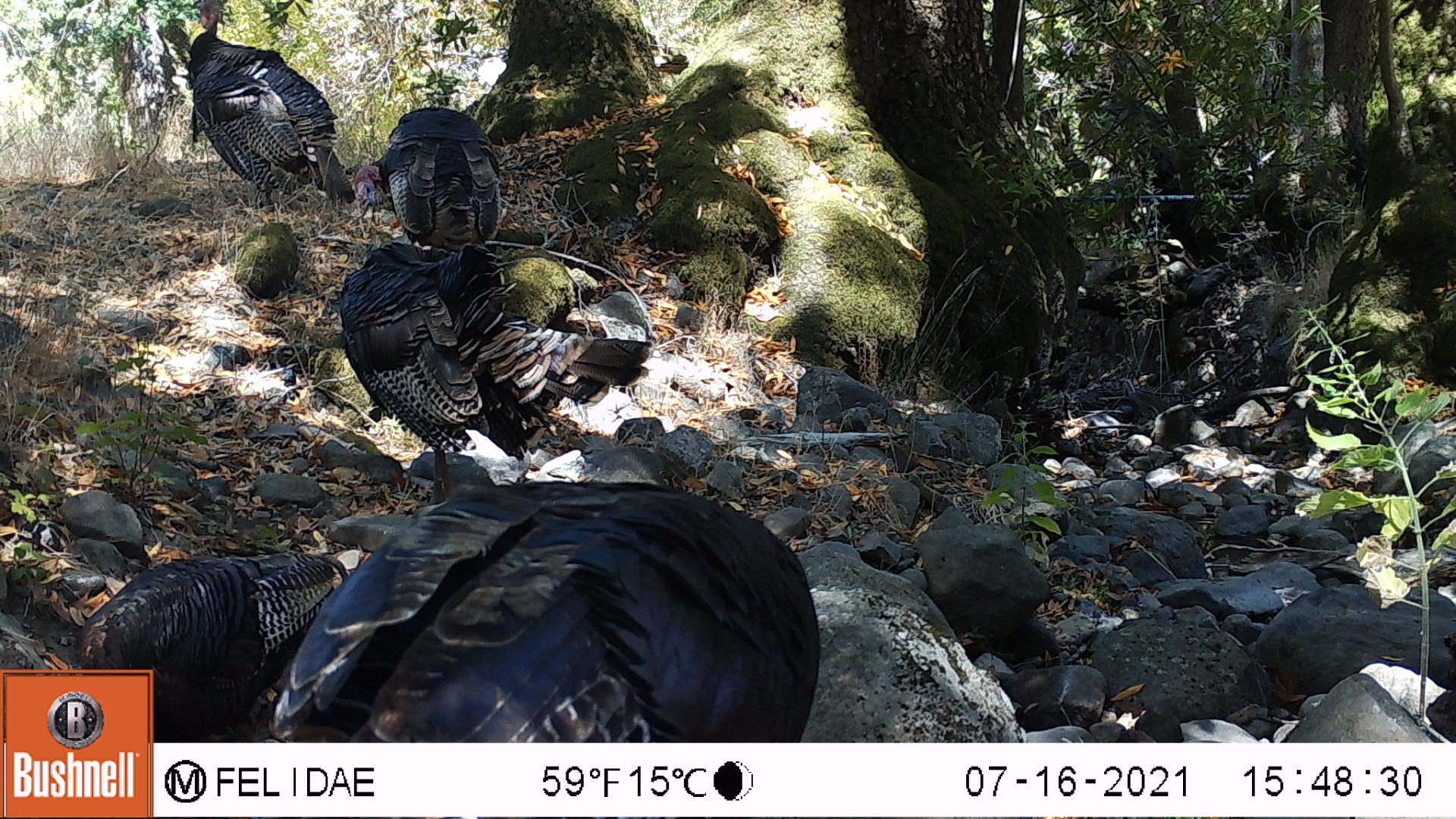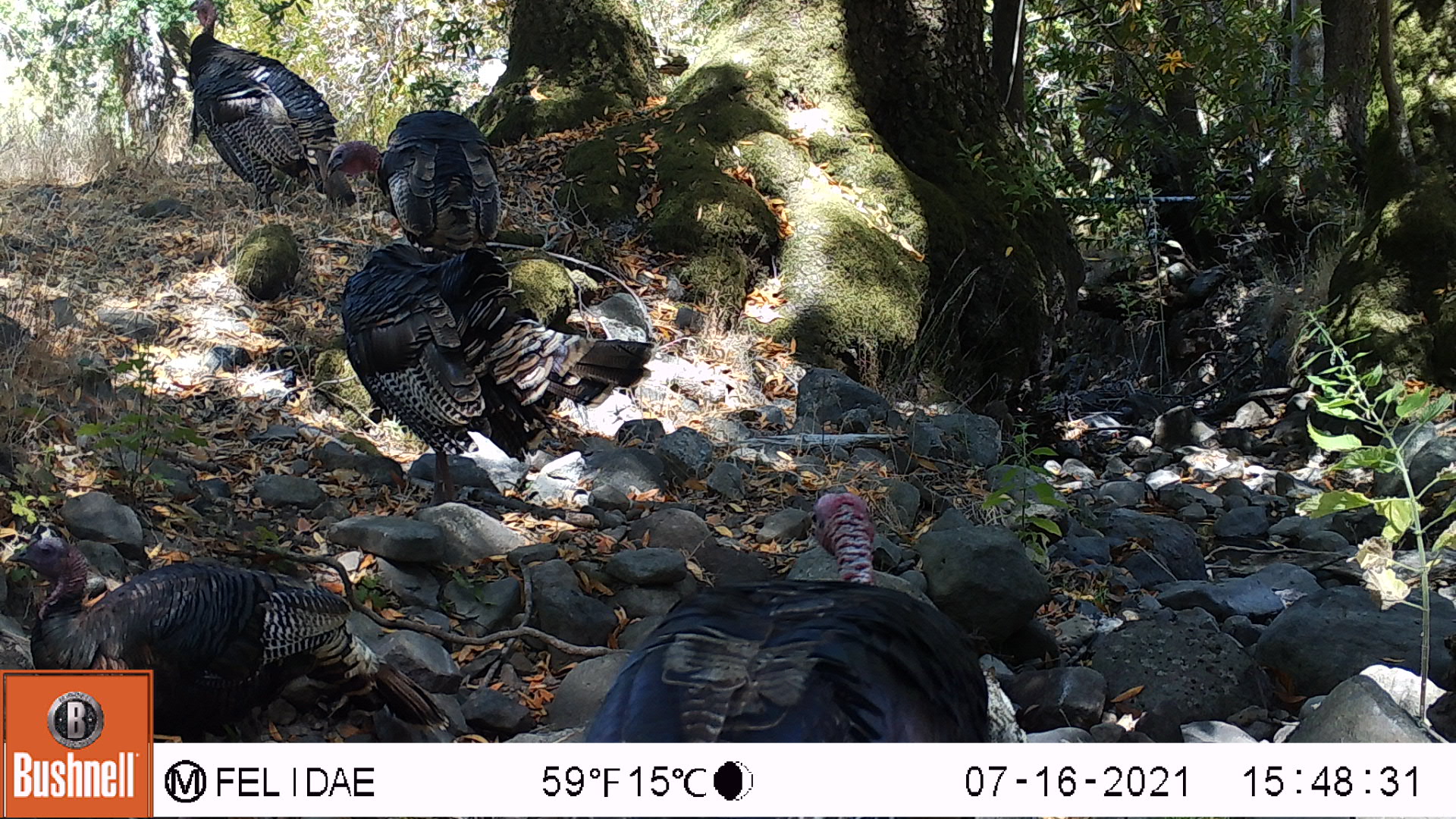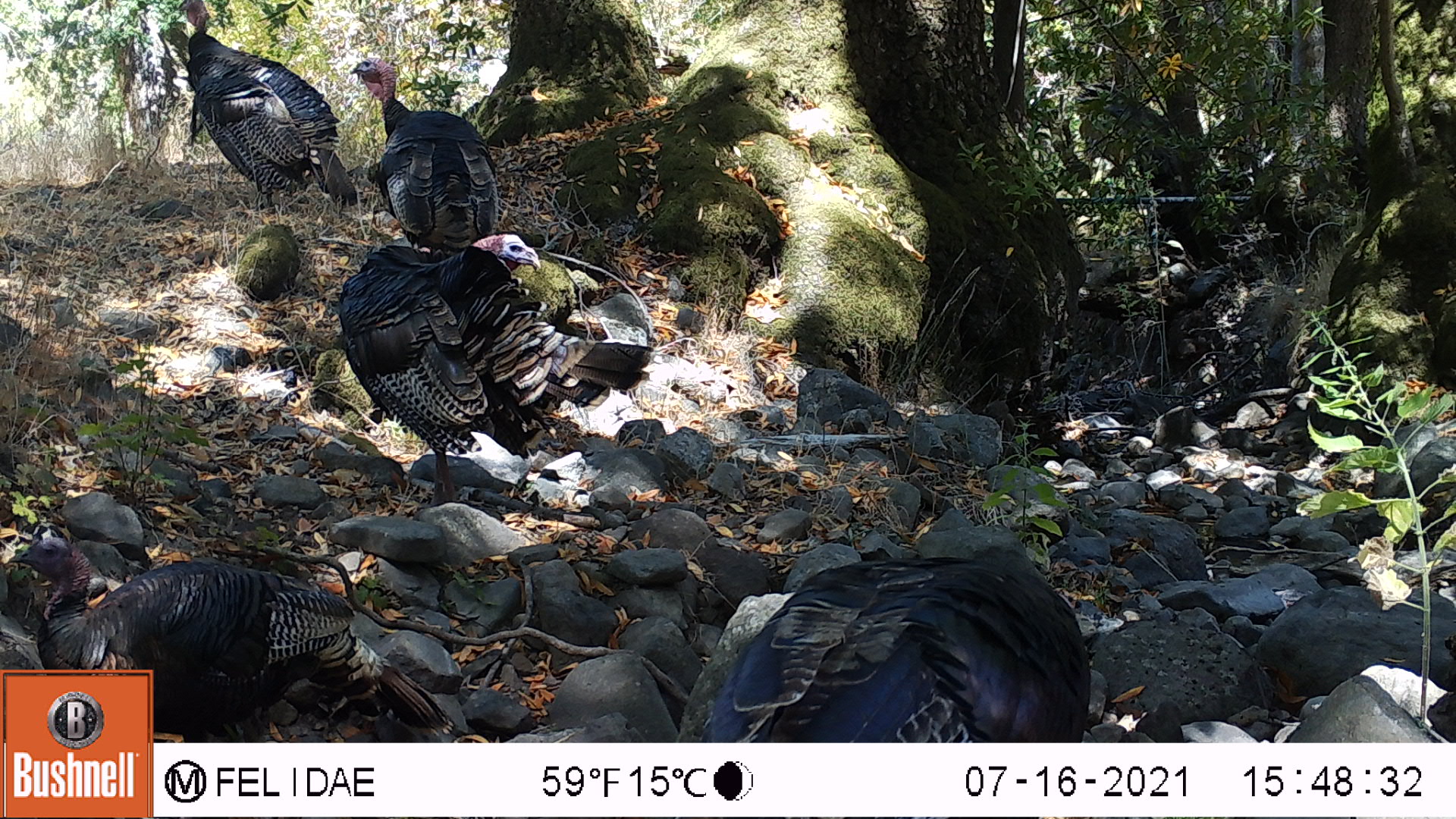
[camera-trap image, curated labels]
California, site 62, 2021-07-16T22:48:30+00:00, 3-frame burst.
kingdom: Animalia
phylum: Chordata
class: Aves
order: Galliformes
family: Phasianidae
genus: Meleagris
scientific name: Meleagris gallopavo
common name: turkey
Turkey (Meleagris gallopavo).